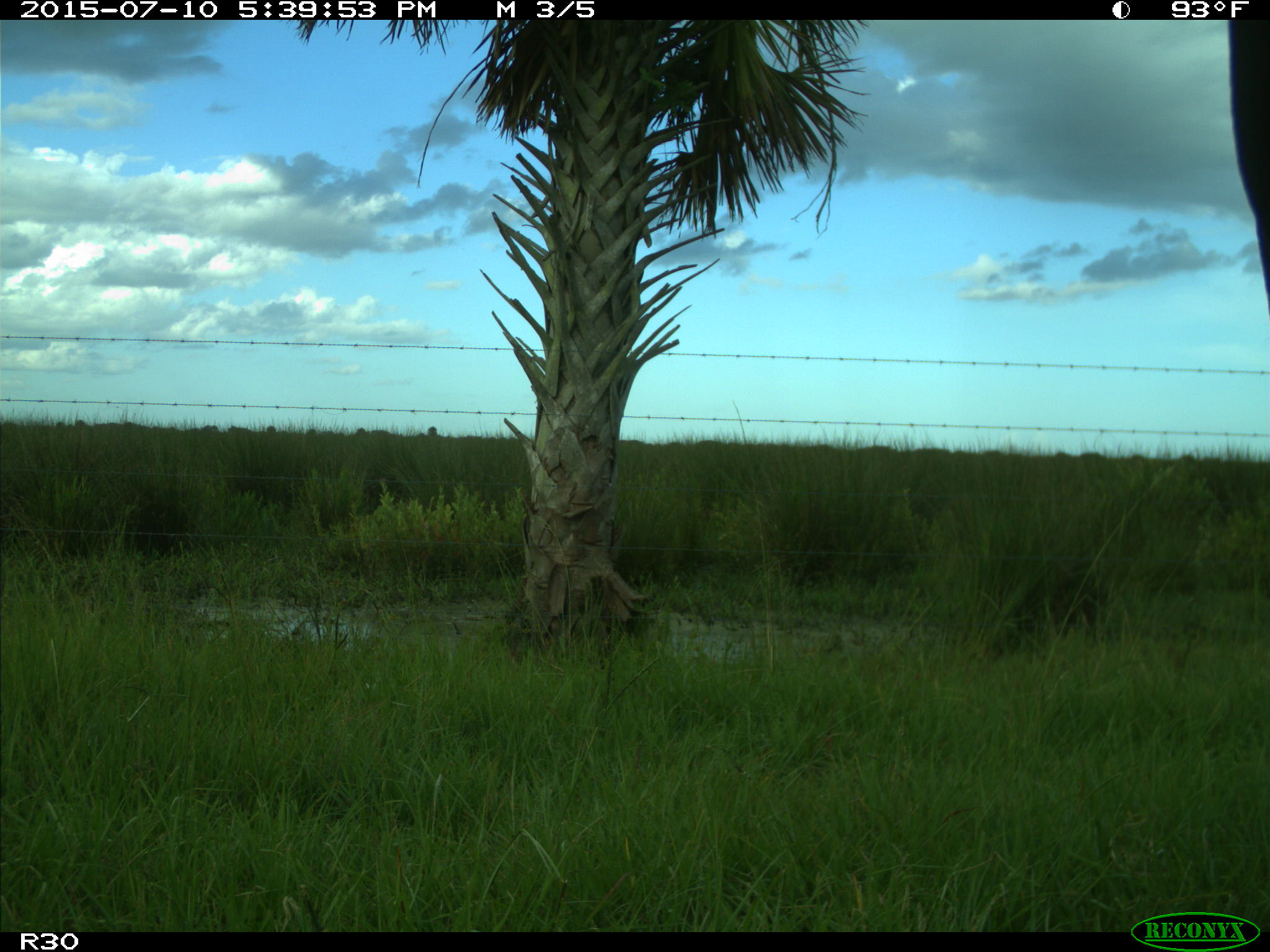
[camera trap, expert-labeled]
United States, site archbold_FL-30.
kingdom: Animalia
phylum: Chordata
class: Mammalia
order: Artiodactyla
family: Bovidae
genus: Bos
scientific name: Bos taurus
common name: domestic cow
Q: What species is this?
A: Bos taurus (domestic cow).